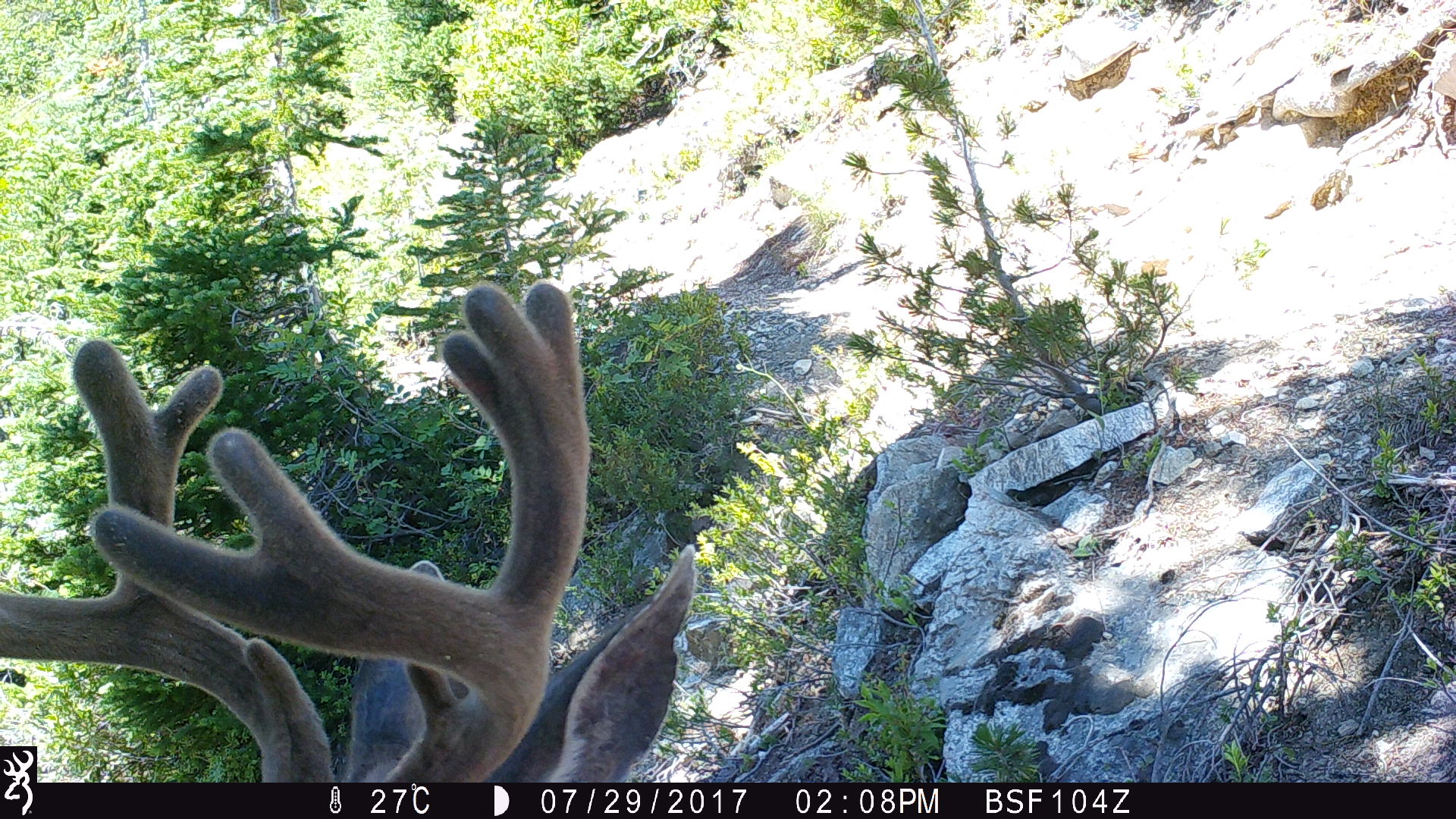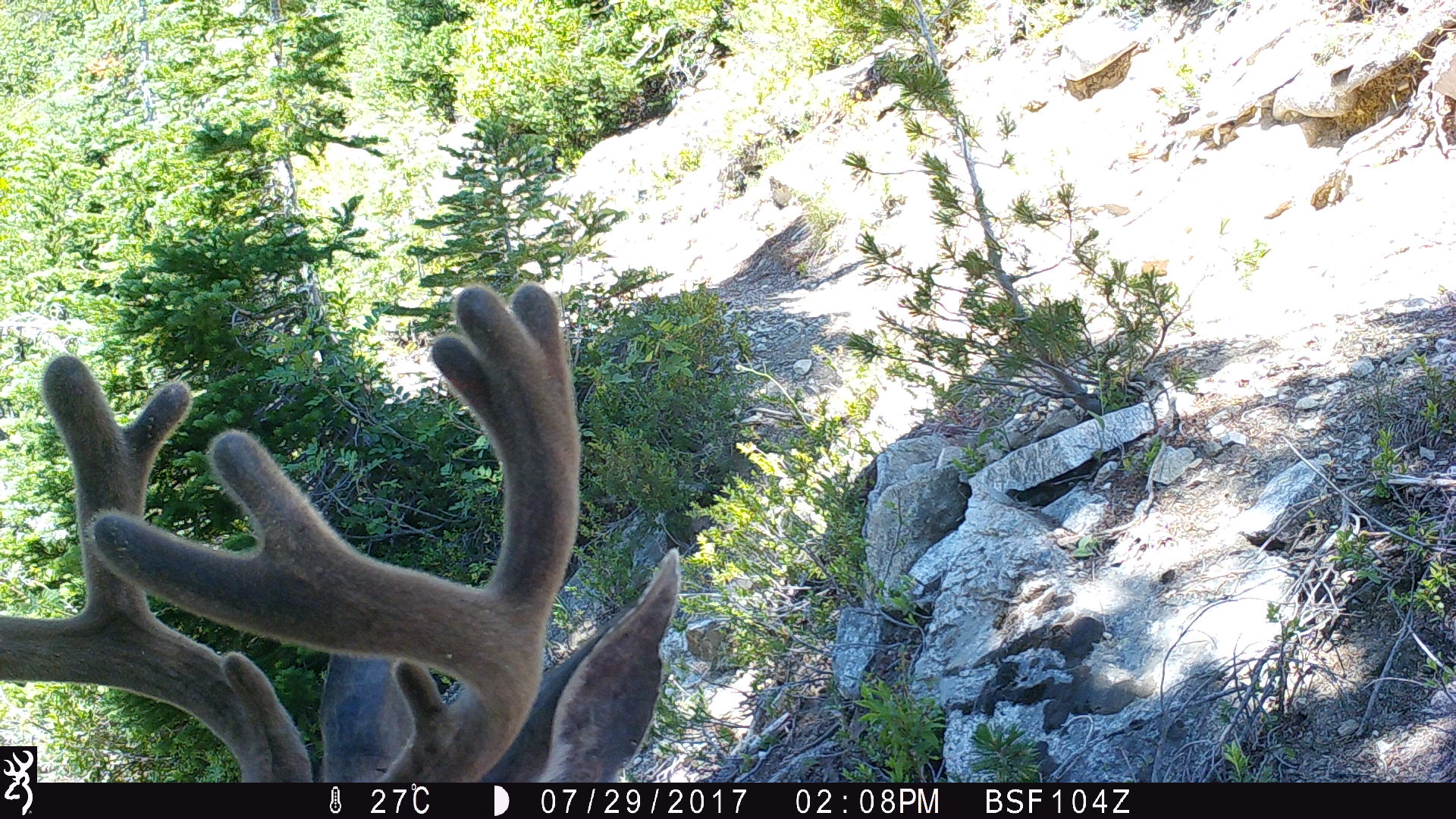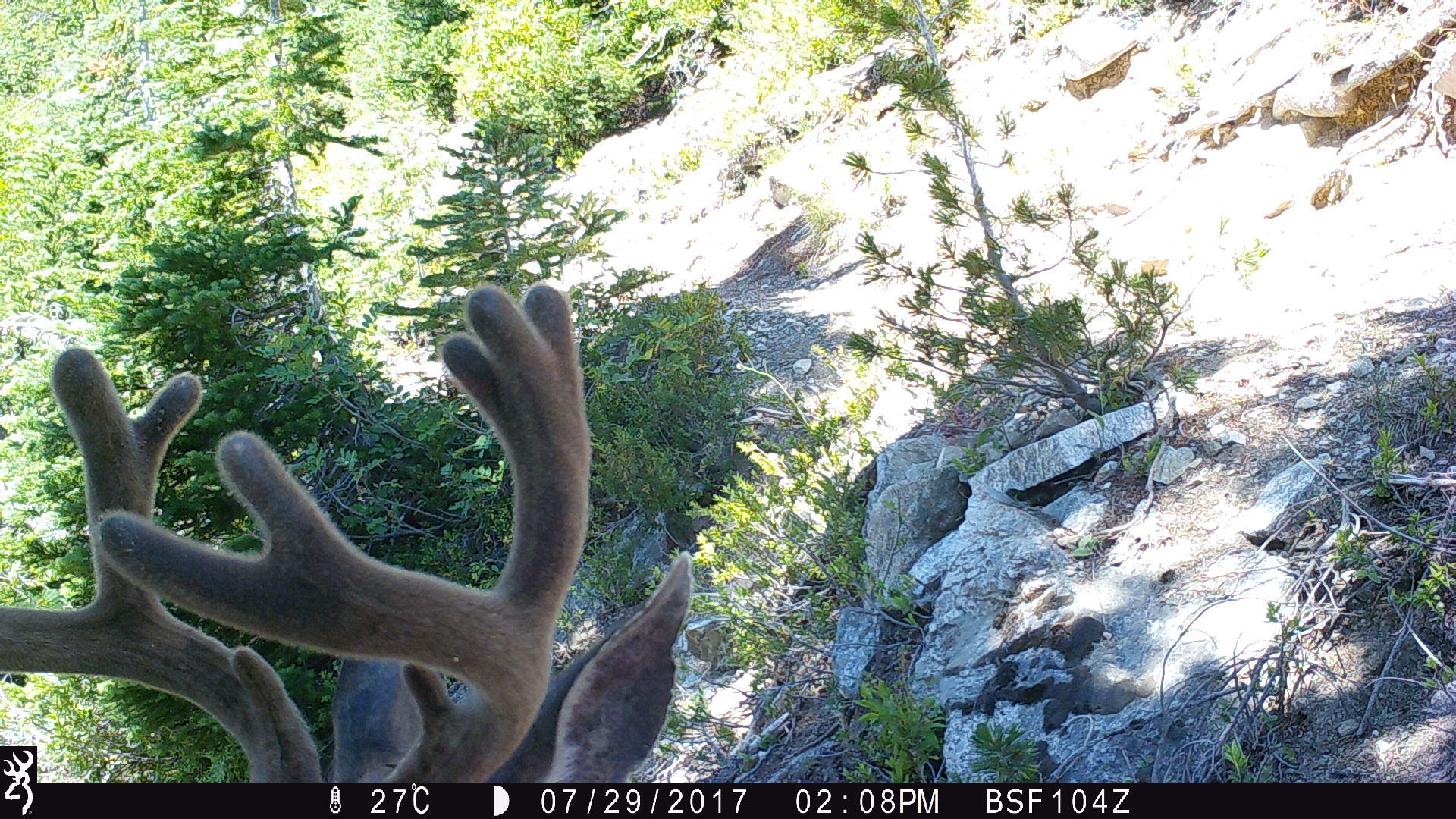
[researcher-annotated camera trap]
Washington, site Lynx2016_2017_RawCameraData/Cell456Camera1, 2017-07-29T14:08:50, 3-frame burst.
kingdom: Animalia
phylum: Chordata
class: Mammalia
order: Artiodactyla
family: Cervidae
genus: Odocoileus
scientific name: Odocoileus hemionus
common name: mule deer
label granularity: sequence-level